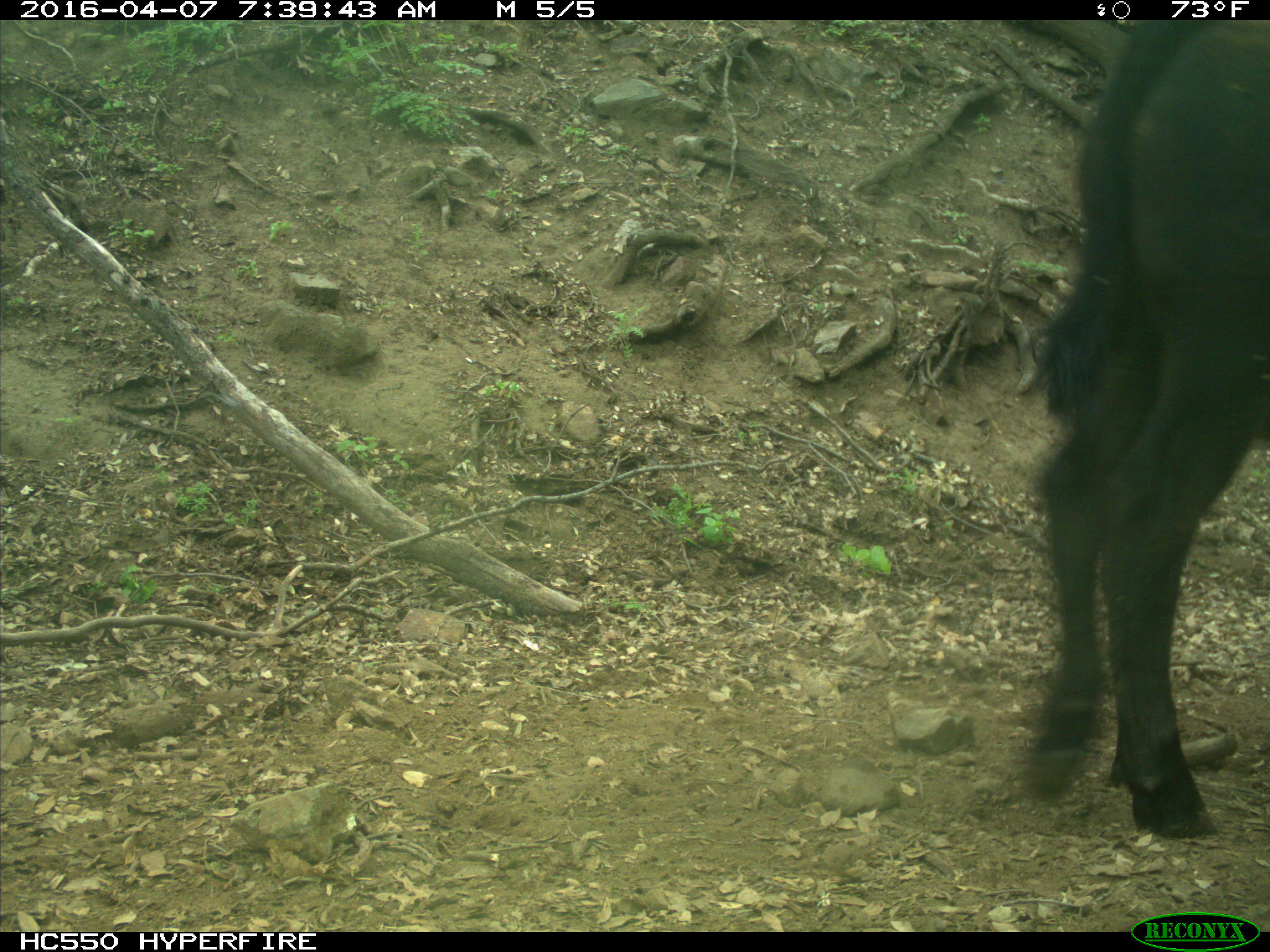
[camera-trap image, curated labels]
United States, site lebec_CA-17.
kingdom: Animalia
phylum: Chordata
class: Mammalia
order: Artiodactyla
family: Bovidae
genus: Bos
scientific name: Bos taurus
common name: domestic cow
Bos taurus (domestic cow).